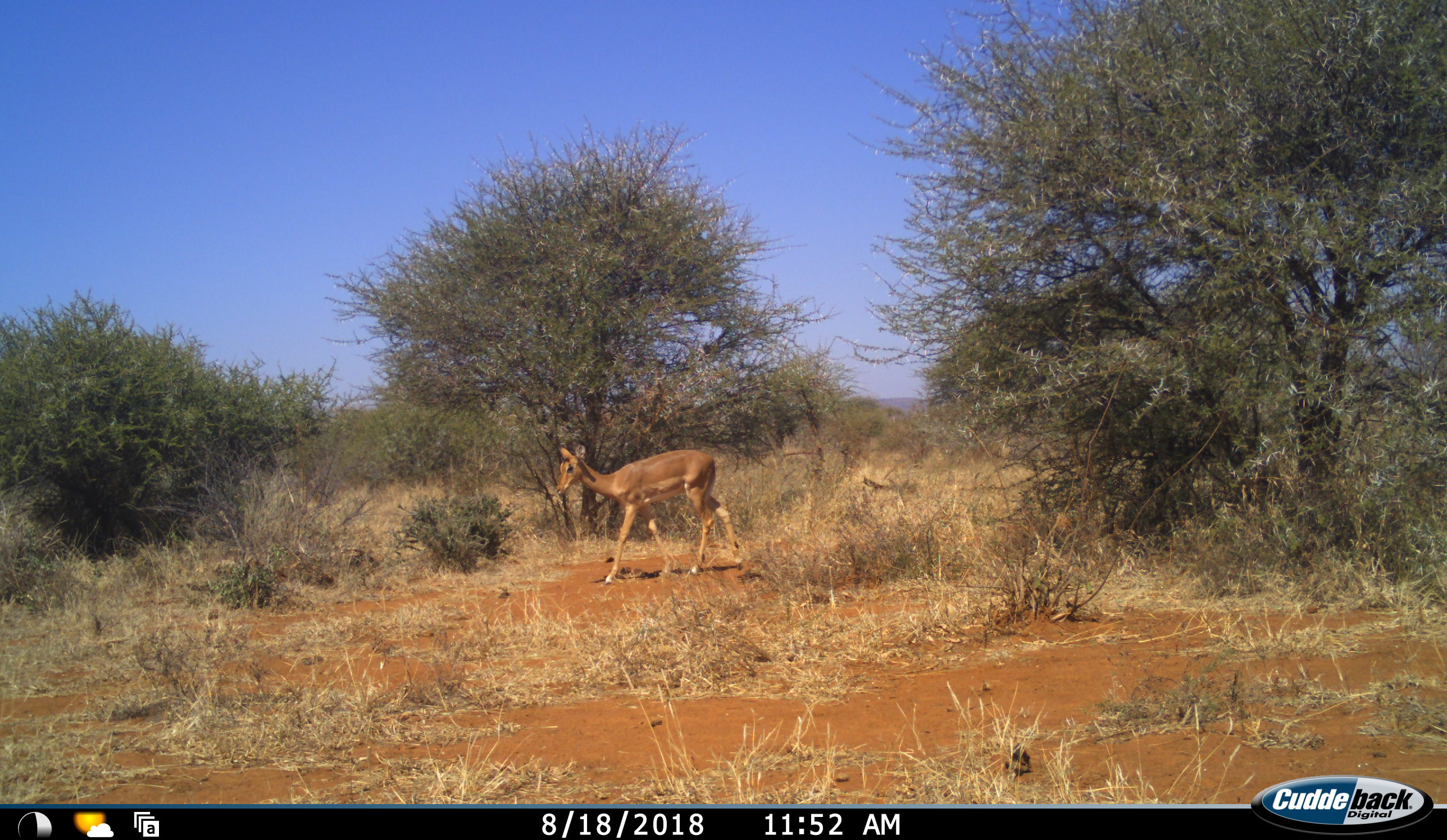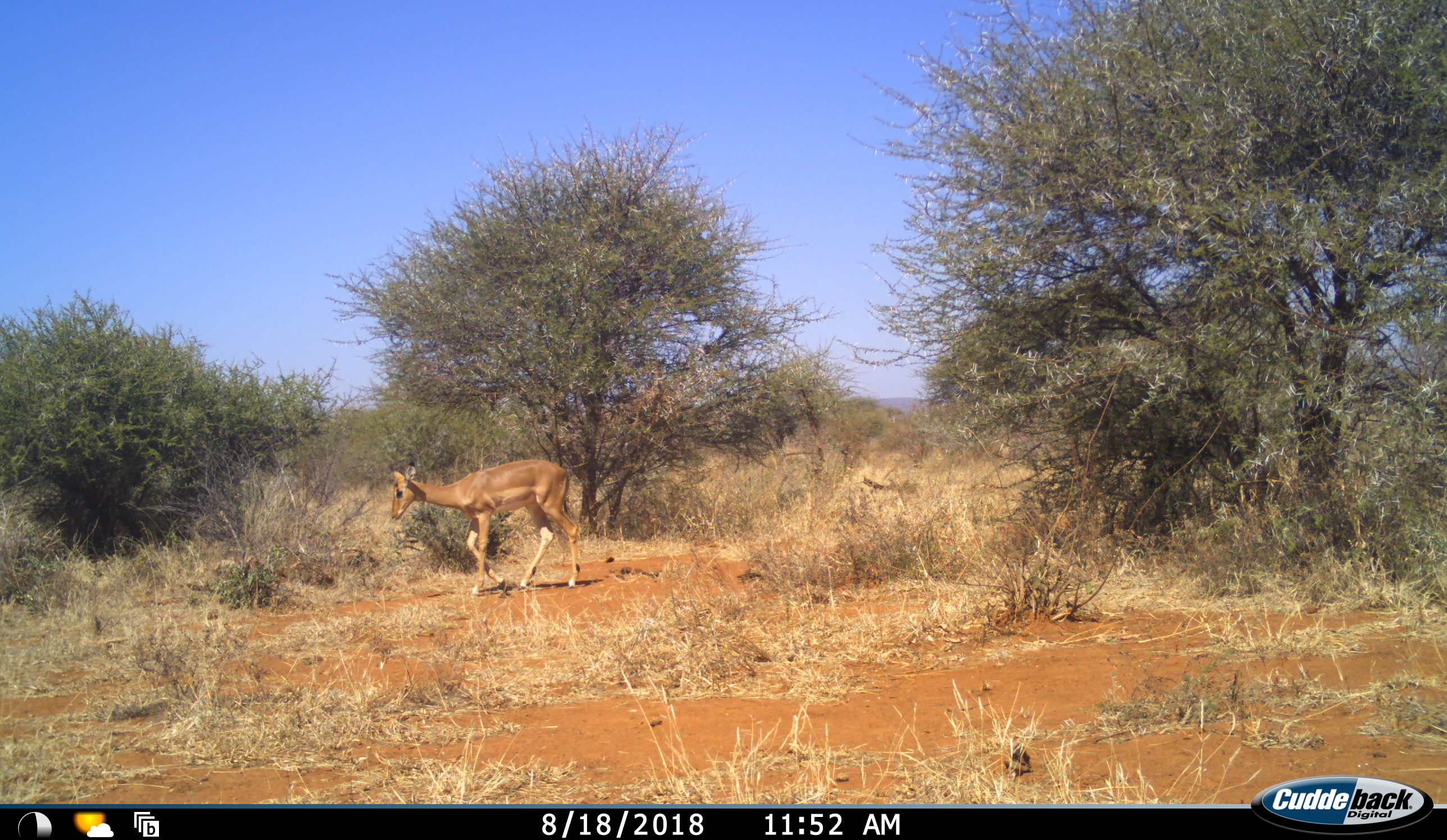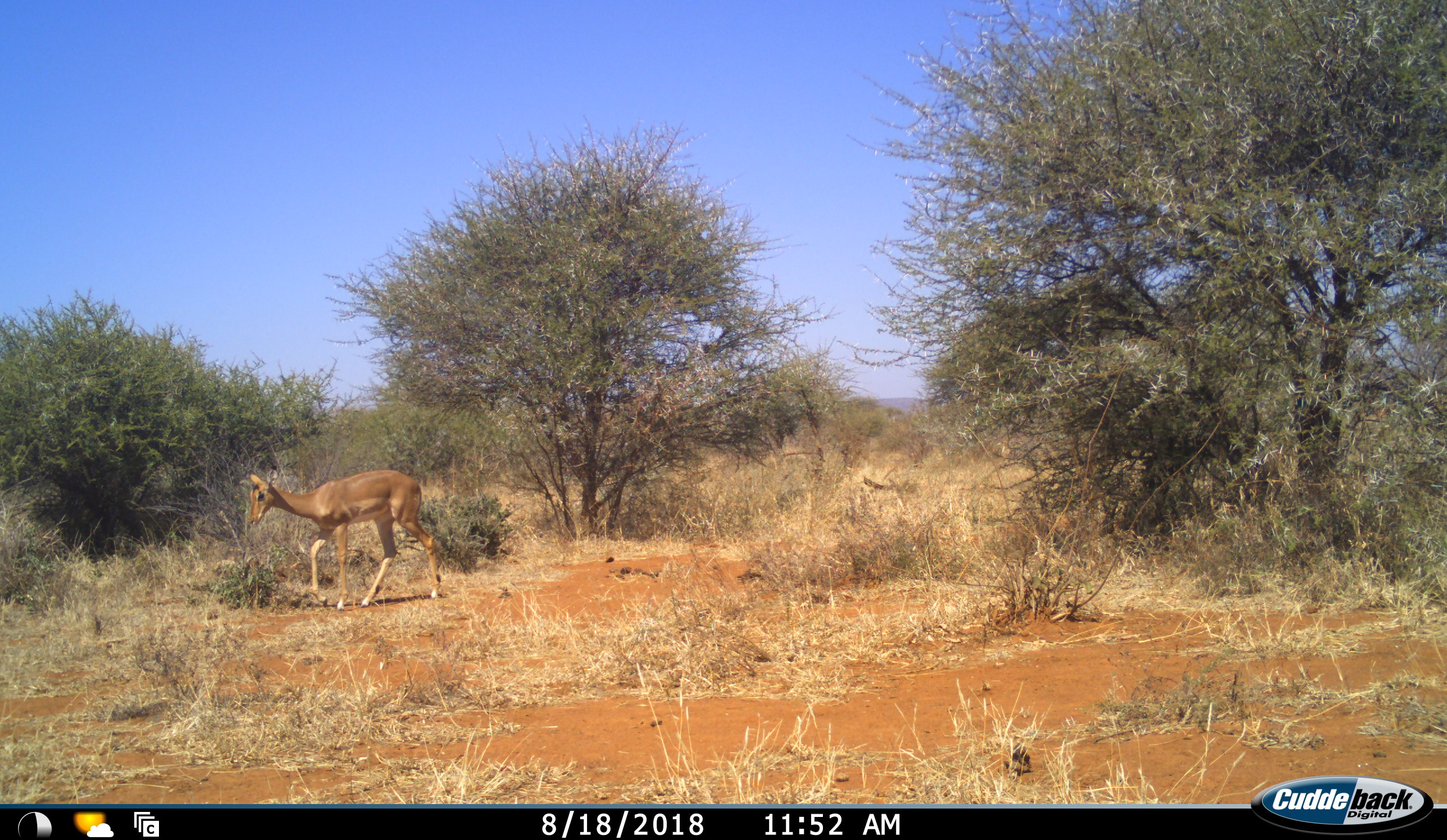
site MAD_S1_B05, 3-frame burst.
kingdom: Animalia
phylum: Chordata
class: Mammalia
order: Artiodactyla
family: Bovidae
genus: Aepyceros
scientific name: Aepyceros melampus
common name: impala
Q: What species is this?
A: Impala (Aepyceros melampus).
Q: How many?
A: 1.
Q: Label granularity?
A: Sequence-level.